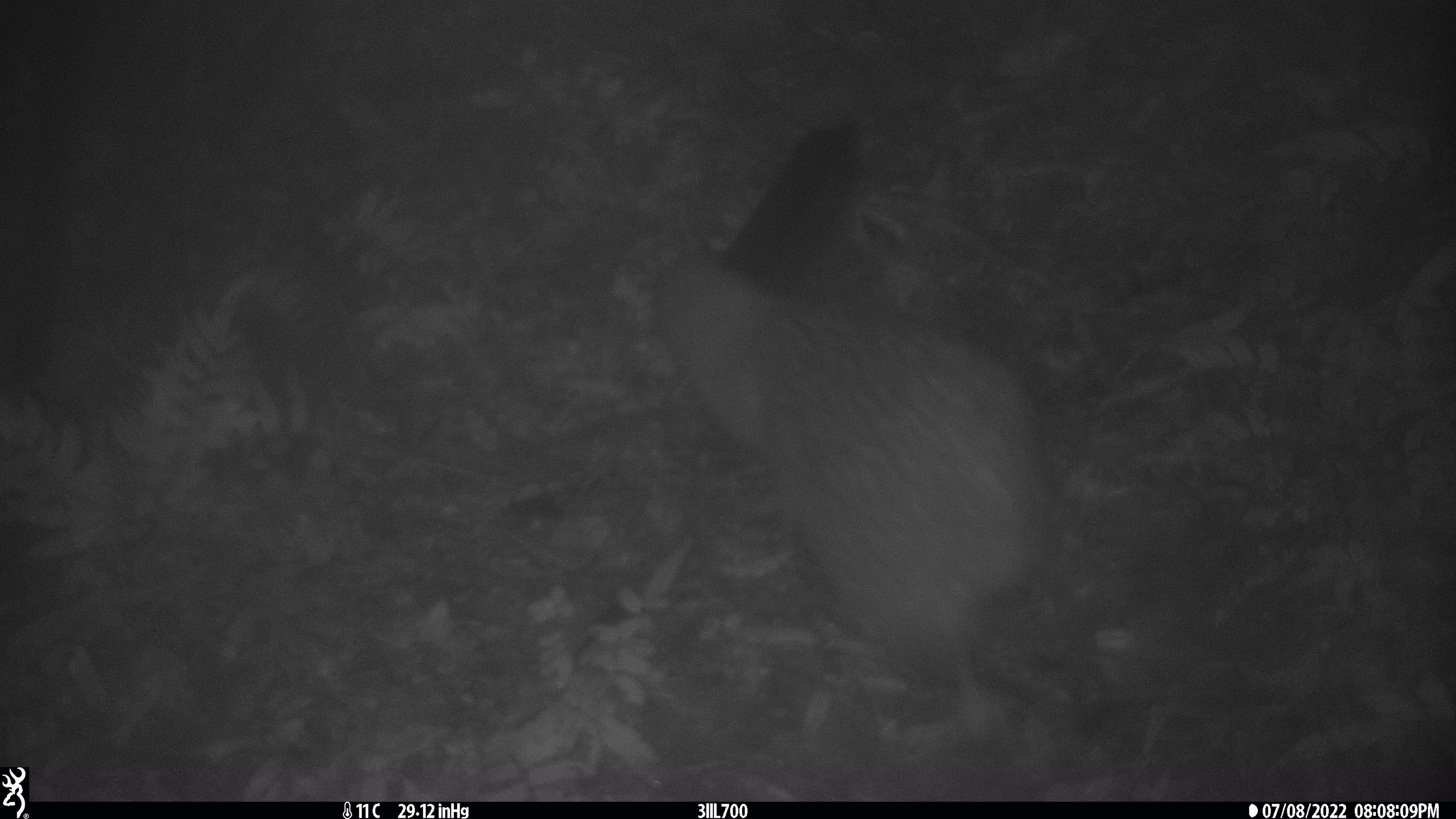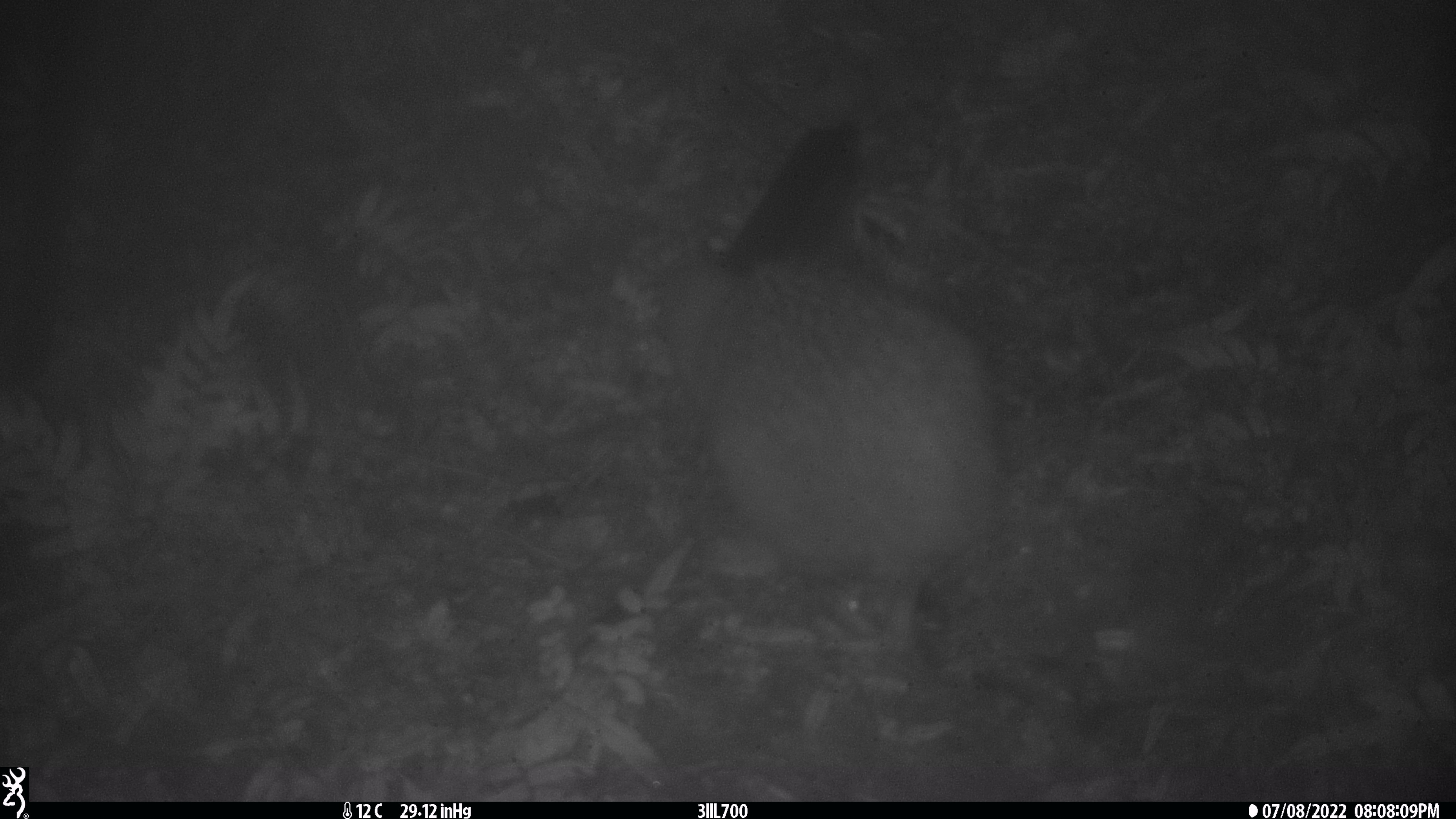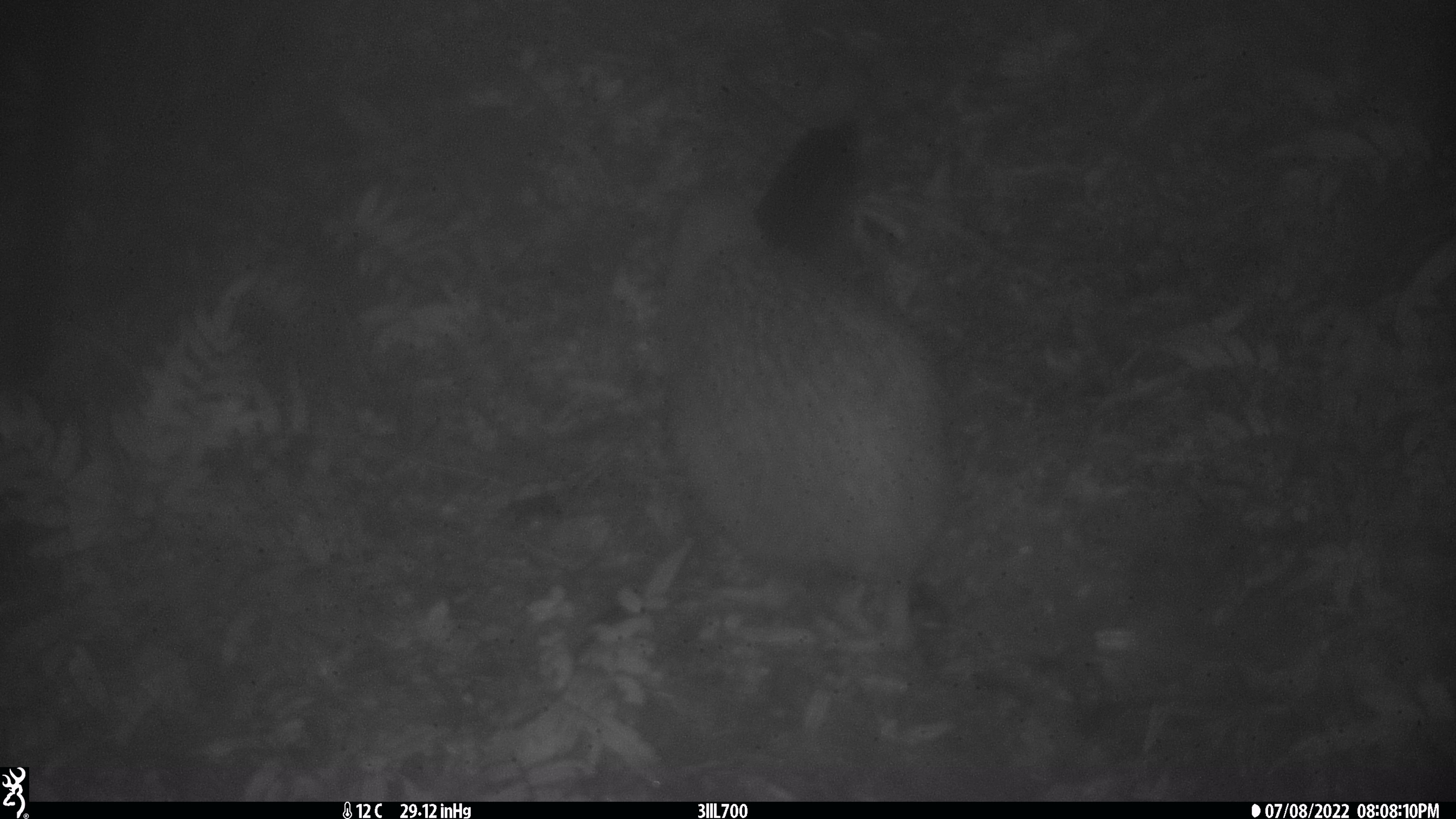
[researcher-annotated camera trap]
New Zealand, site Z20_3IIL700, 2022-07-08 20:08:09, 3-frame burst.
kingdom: Animalia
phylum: Chordata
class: Aves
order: Apterygiformes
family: Apterygidae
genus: Apteryx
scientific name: Apteryx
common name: kiwi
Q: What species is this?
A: Kiwi (Apteryx).